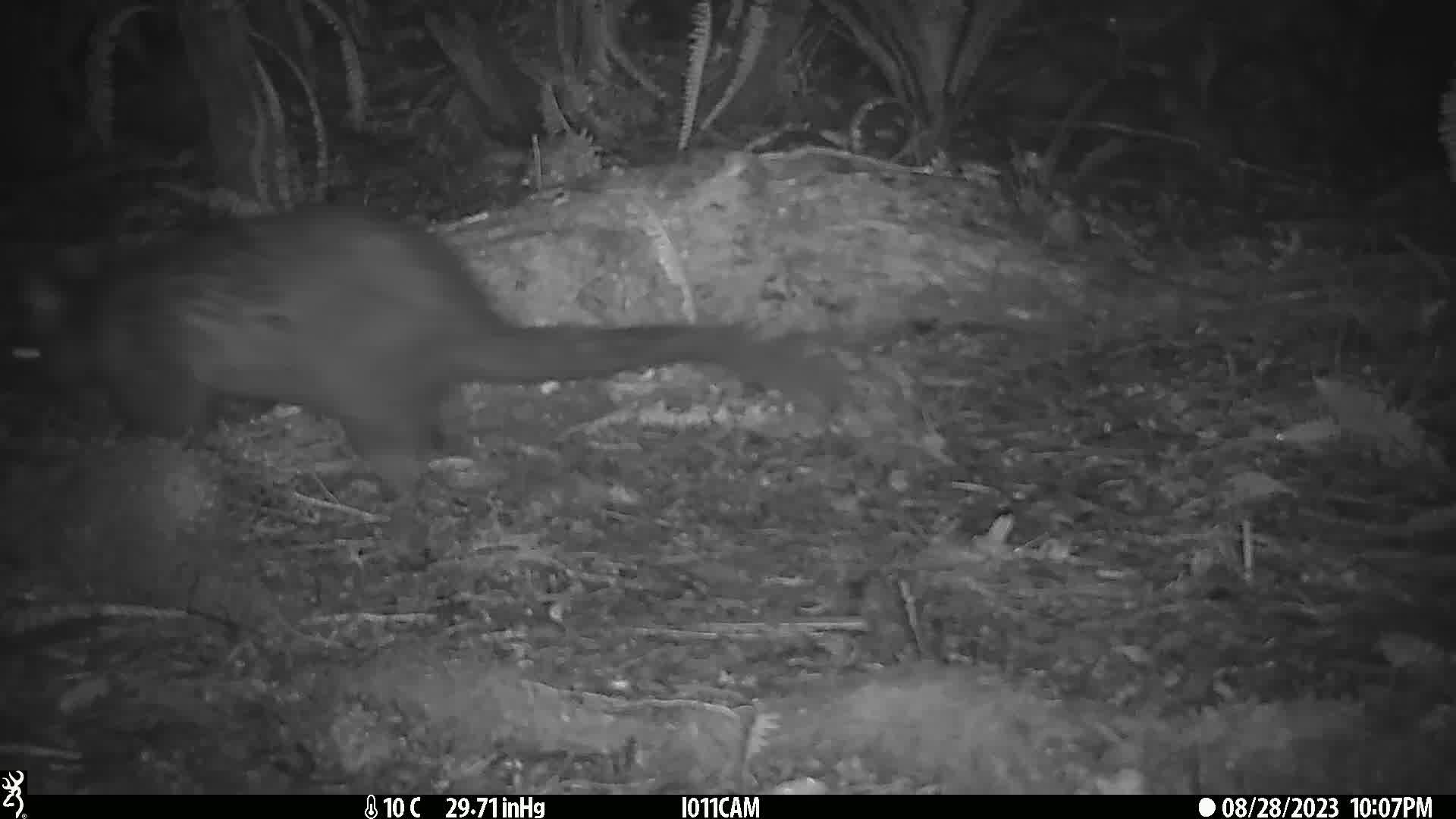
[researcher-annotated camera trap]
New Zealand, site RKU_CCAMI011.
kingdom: Animalia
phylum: Chordata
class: Mammalia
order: Diprotodontia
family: Phalangeridae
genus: Trichosurus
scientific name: Trichosurus vulpecula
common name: common brushtail possum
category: possum